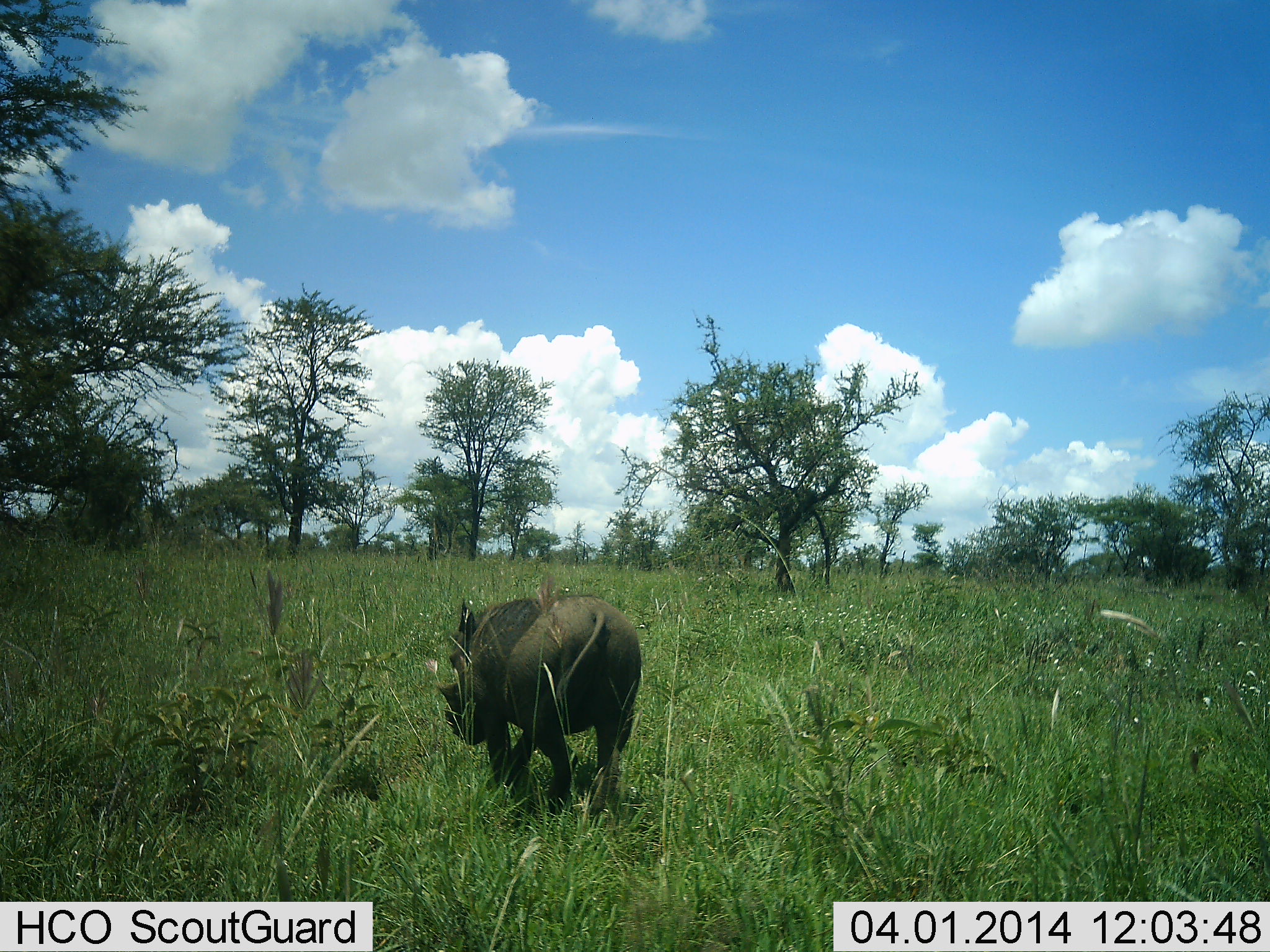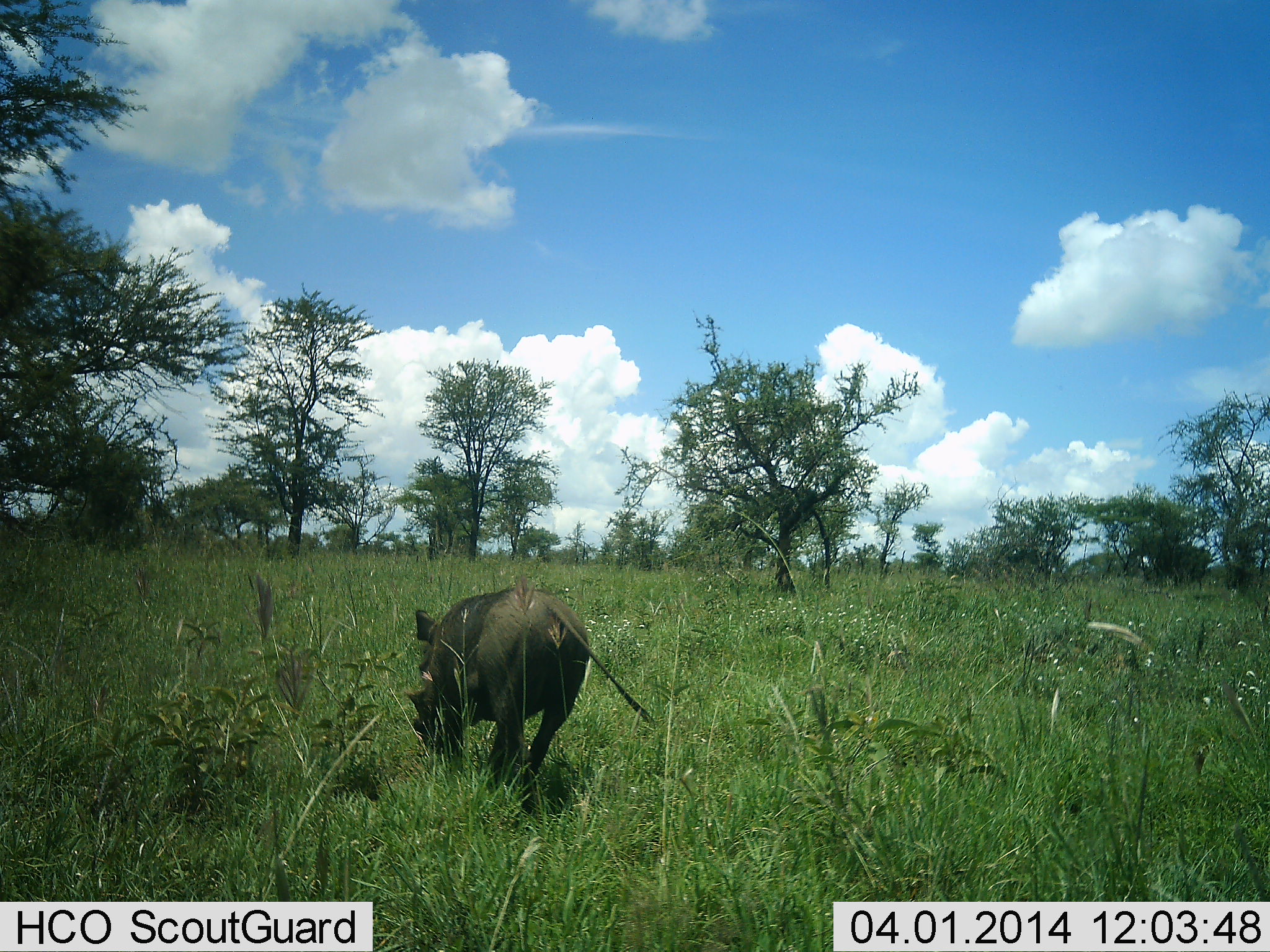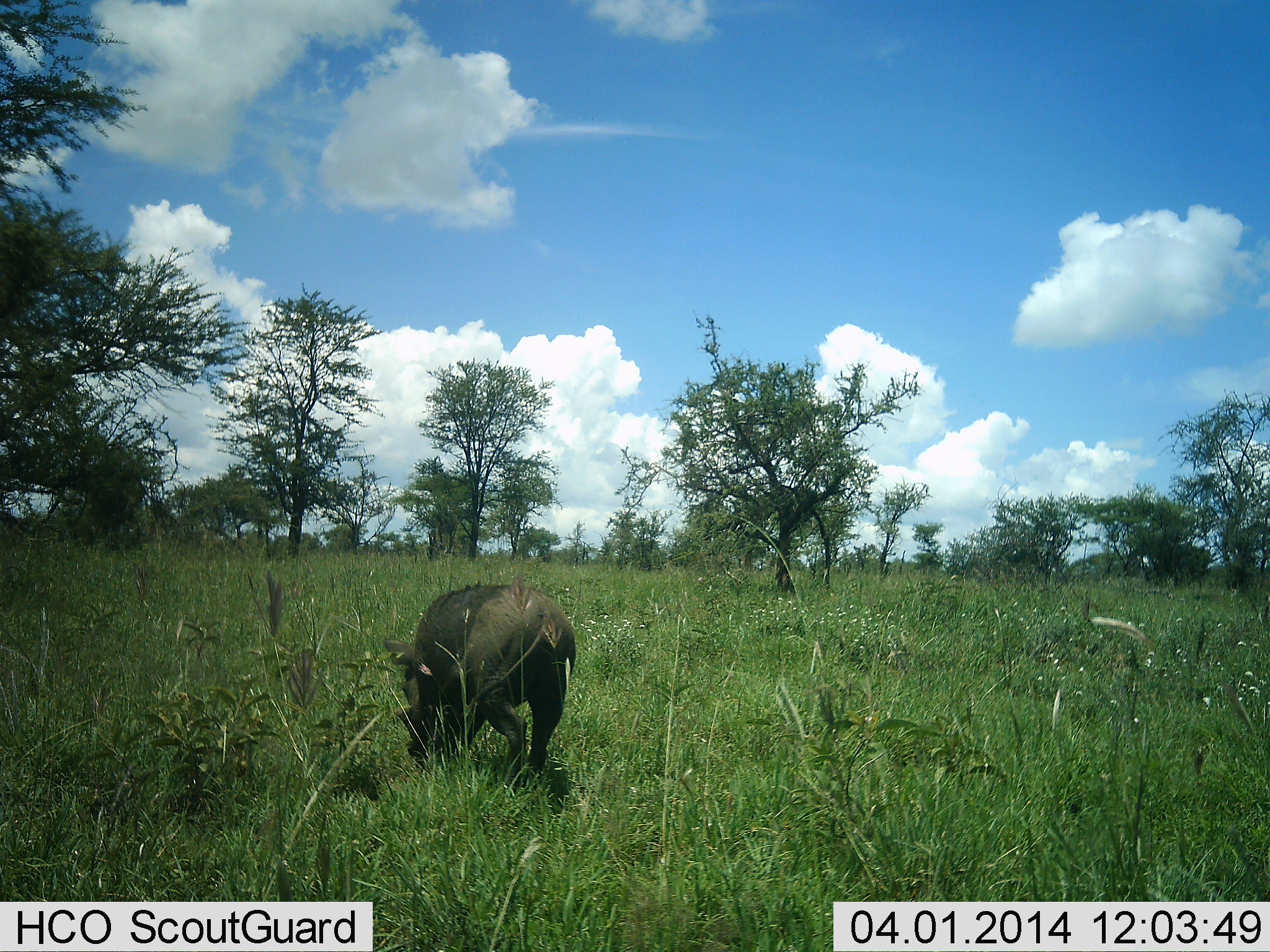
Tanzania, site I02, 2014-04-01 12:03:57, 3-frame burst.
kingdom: Animalia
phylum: Chordata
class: Mammalia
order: Artiodactyla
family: Suidae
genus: Phacochoerus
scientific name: Phacochoerus africanus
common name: warthog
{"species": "warthog (Phacochoerus africanus)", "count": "1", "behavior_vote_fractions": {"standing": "20%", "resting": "0%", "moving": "90%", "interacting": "0%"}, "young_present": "0%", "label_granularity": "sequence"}